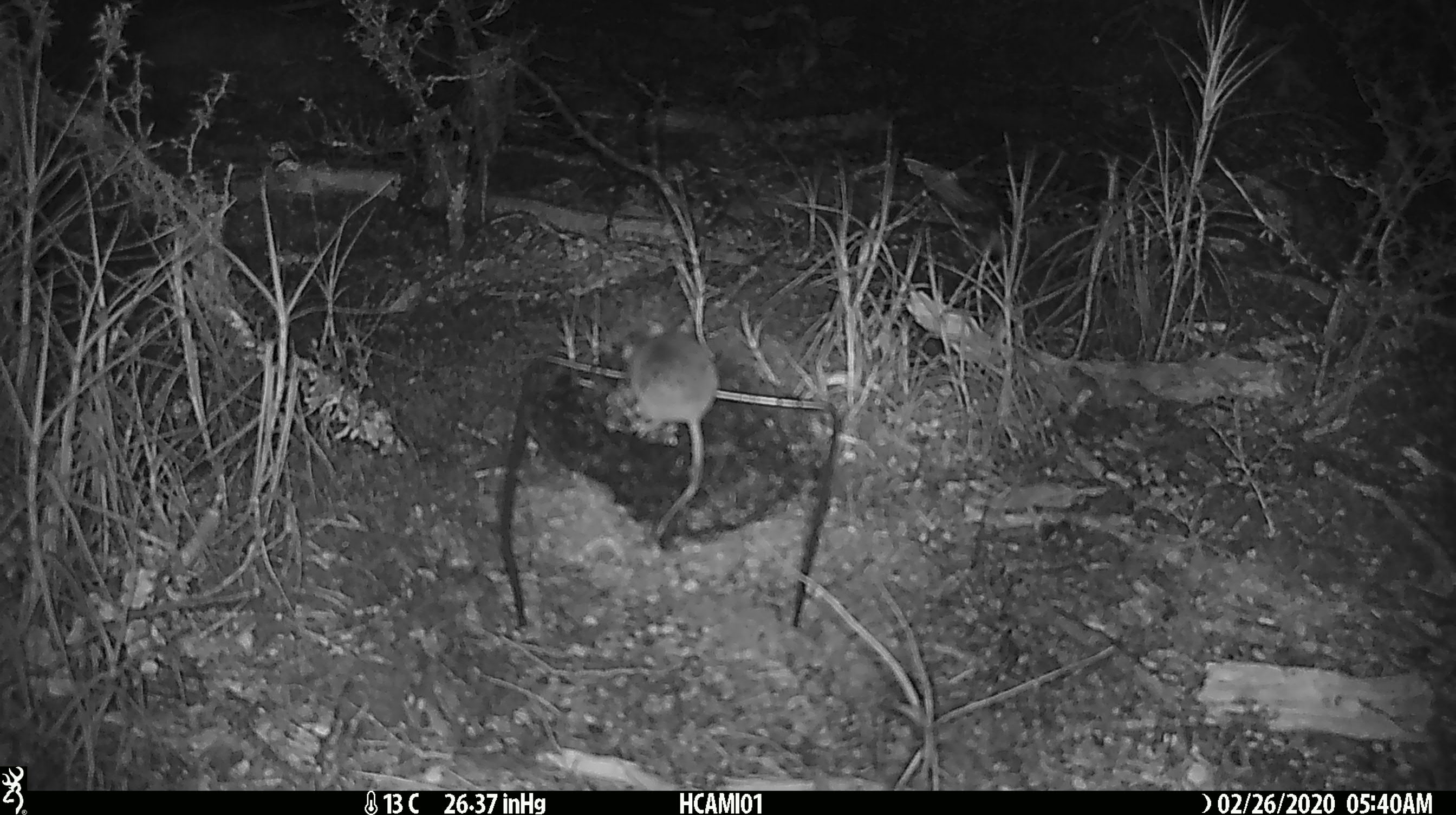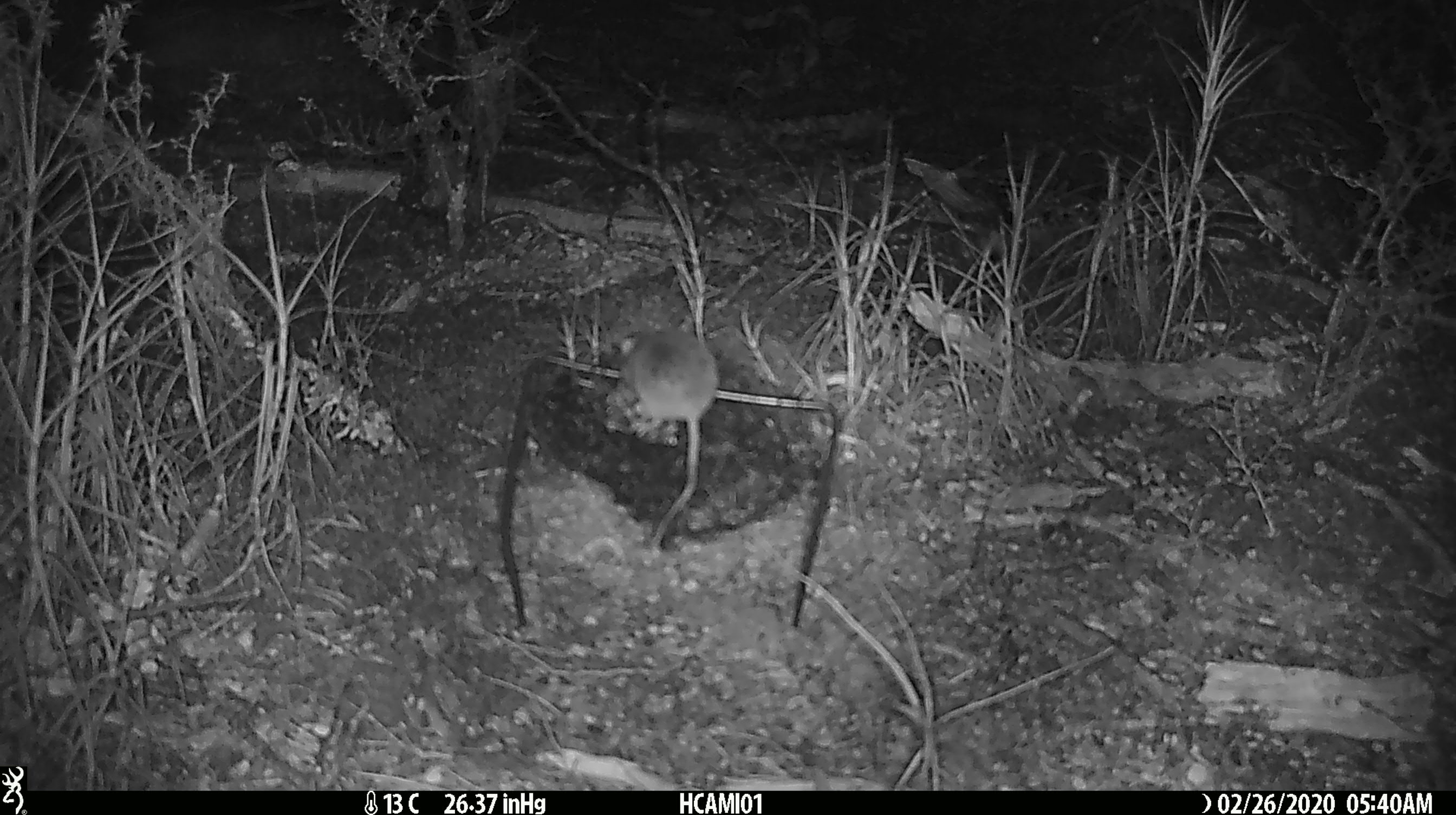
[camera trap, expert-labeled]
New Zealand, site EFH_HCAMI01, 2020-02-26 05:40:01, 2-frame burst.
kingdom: Animalia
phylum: Chordata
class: Mammalia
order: Rodentia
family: Muridae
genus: Mus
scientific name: Mus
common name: mouse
Mouse (Mus).